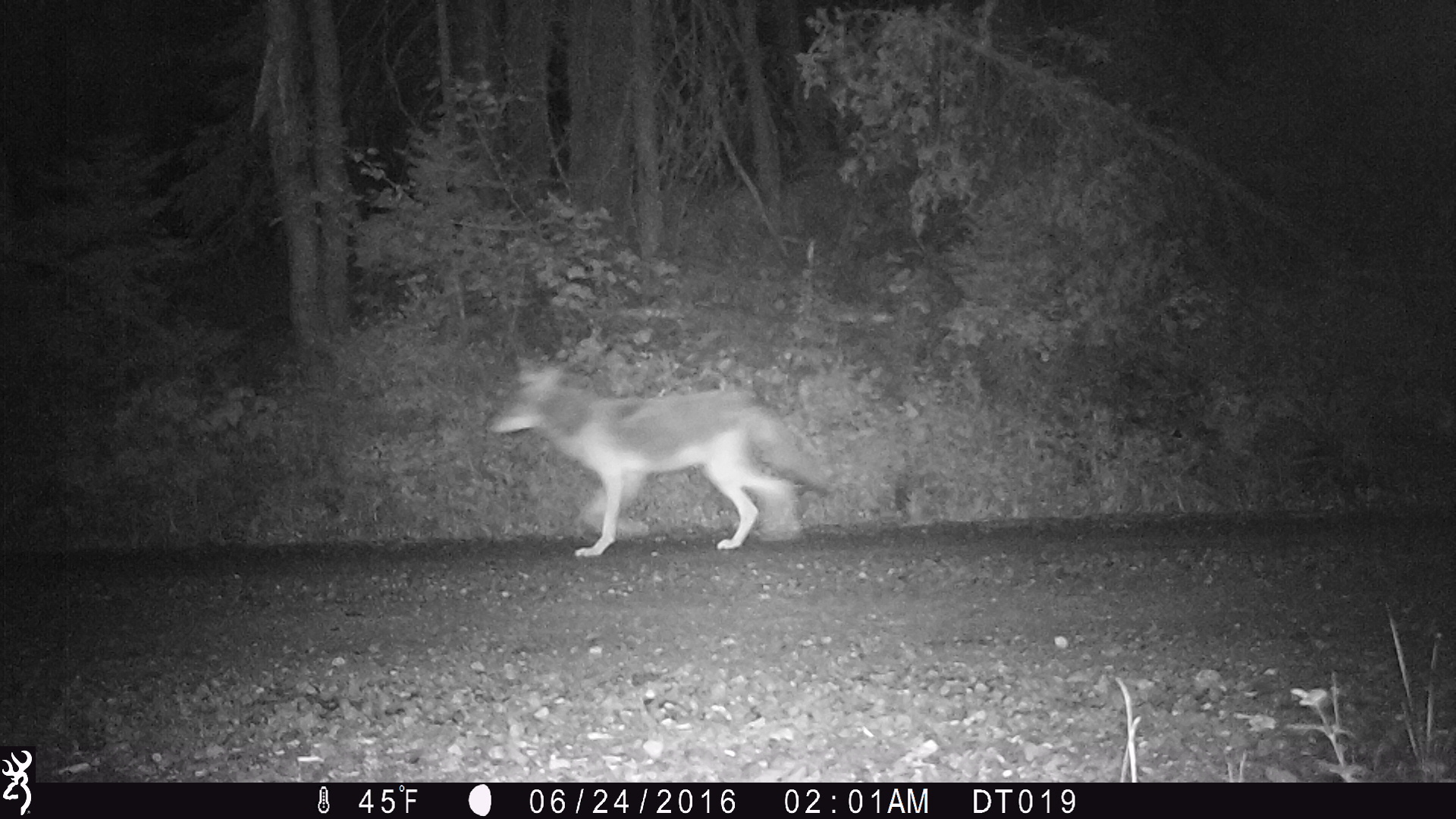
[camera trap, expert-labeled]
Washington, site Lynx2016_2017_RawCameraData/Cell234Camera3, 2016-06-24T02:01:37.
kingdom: Animalia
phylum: Chordata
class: Mammalia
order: Carnivora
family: Canidae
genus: Canis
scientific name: Canis latrans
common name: coyote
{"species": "Canis latrans (coyote)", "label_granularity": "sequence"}